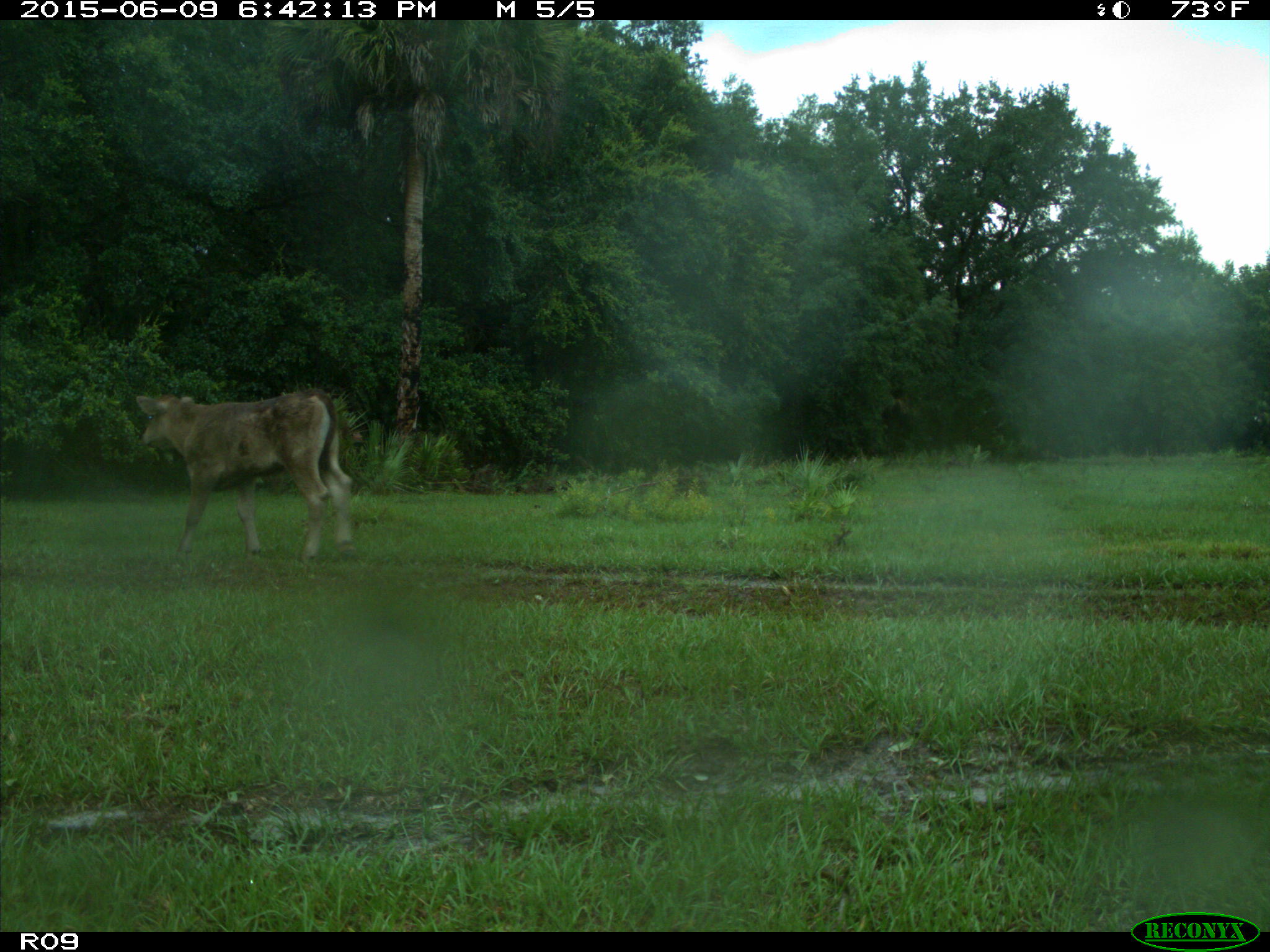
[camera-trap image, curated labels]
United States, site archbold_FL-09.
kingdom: Animalia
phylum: Chordata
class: Mammalia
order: Artiodactyla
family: Bovidae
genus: Bos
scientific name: Bos taurus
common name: domestic cow